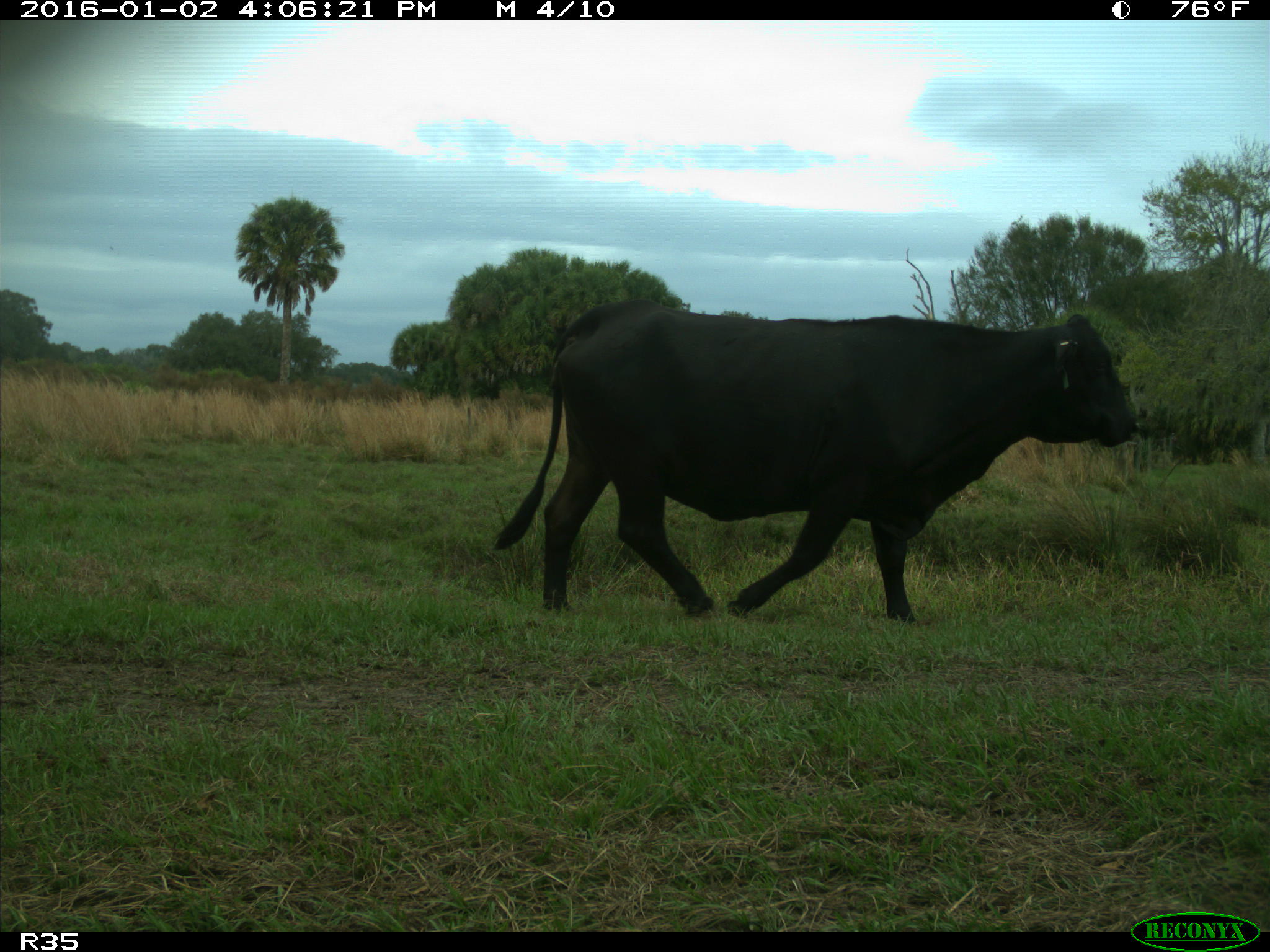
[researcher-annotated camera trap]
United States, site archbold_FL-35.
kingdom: Animalia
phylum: Chordata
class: Mammalia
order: Artiodactyla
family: Bovidae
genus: Bos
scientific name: Bos taurus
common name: domestic cow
Bos taurus (domestic cow).